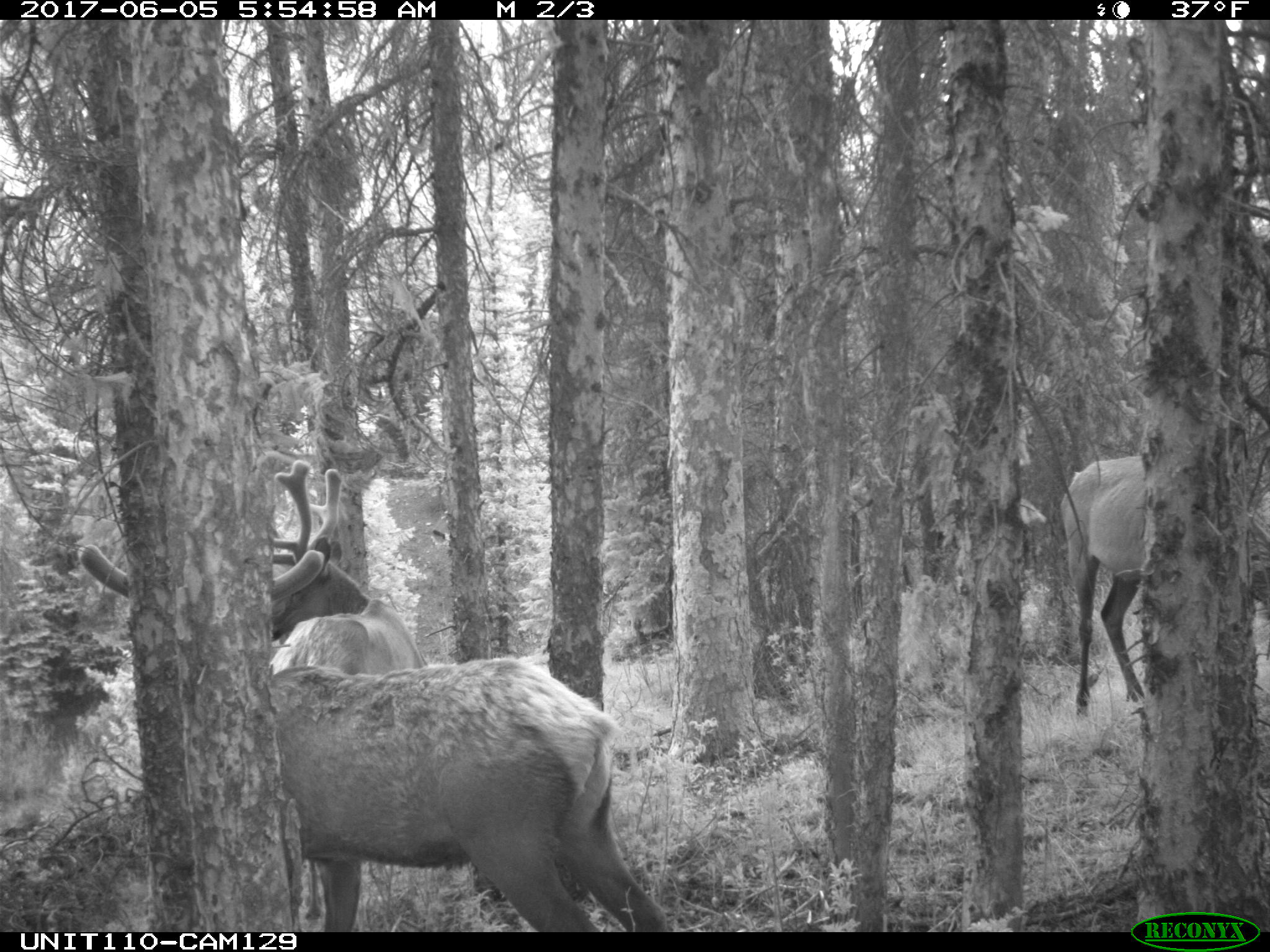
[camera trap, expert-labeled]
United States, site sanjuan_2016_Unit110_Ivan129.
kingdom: Animalia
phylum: Chordata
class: Mammalia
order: Artiodactyla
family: Cervidae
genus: Cervus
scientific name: Cervus elaphus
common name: red deer